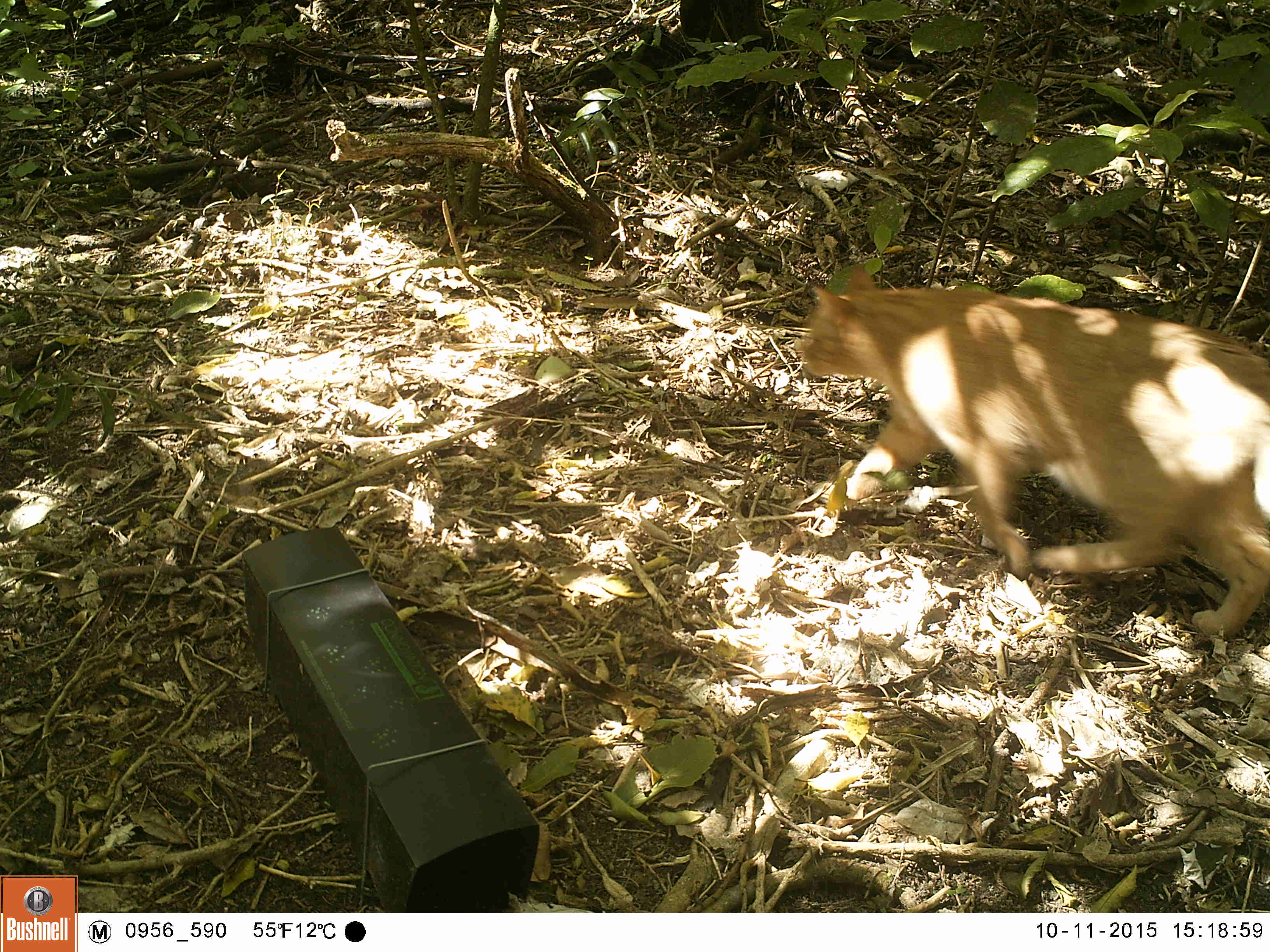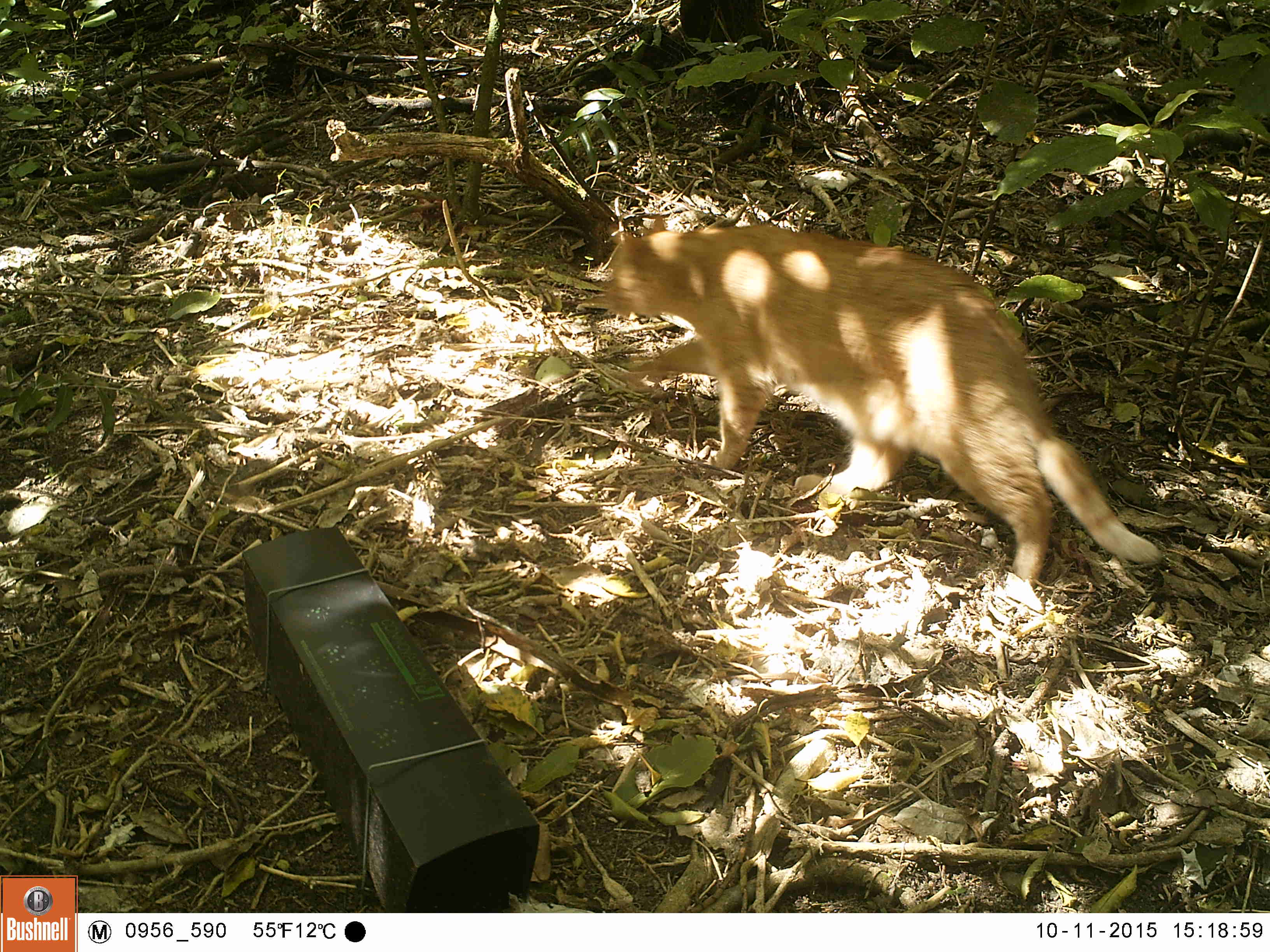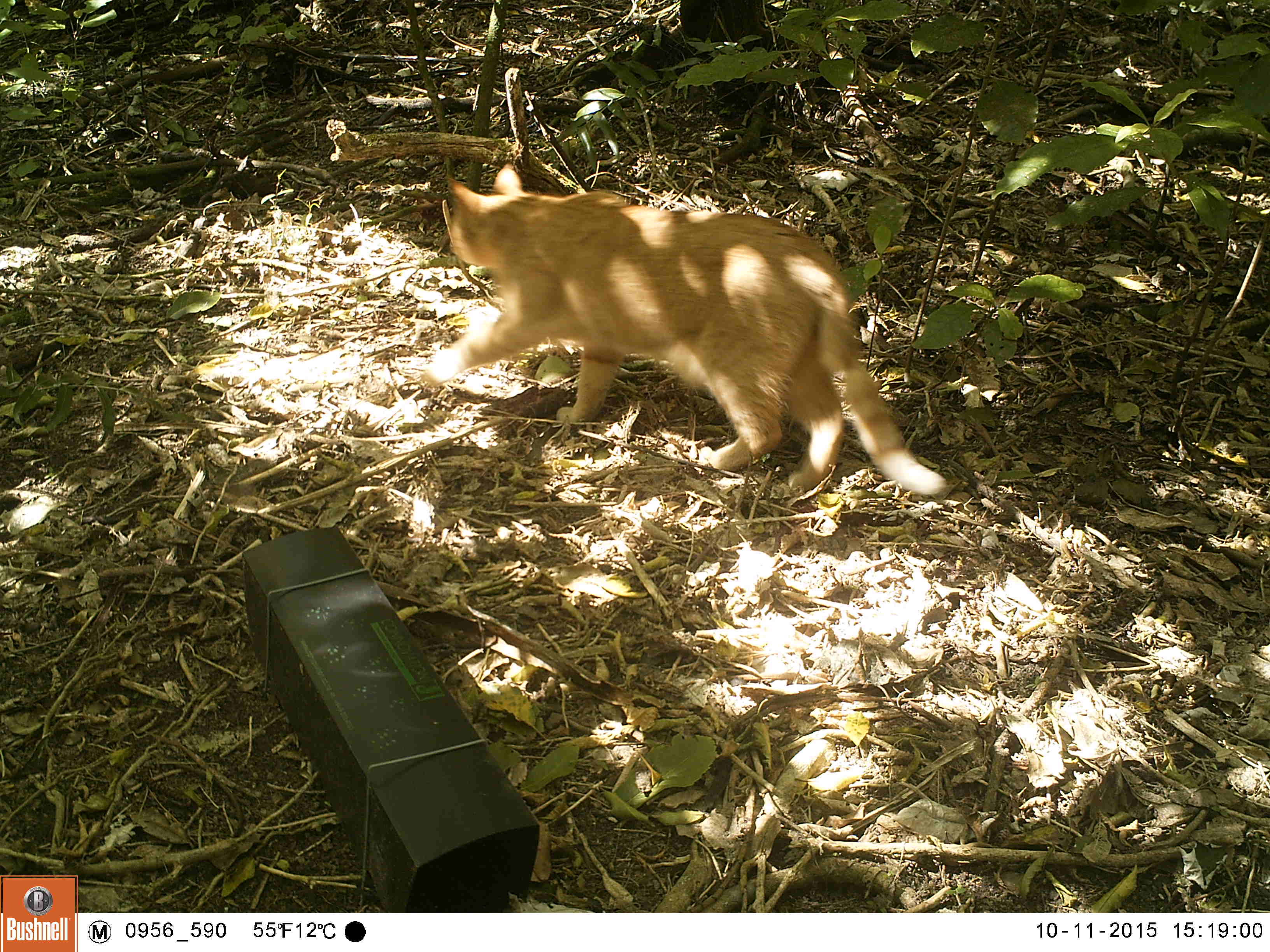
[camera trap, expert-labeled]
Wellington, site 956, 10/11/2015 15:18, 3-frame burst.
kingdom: Animalia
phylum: Chordata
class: Mammalia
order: Carnivora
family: Felidae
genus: Felis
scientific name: Felis catus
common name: cat